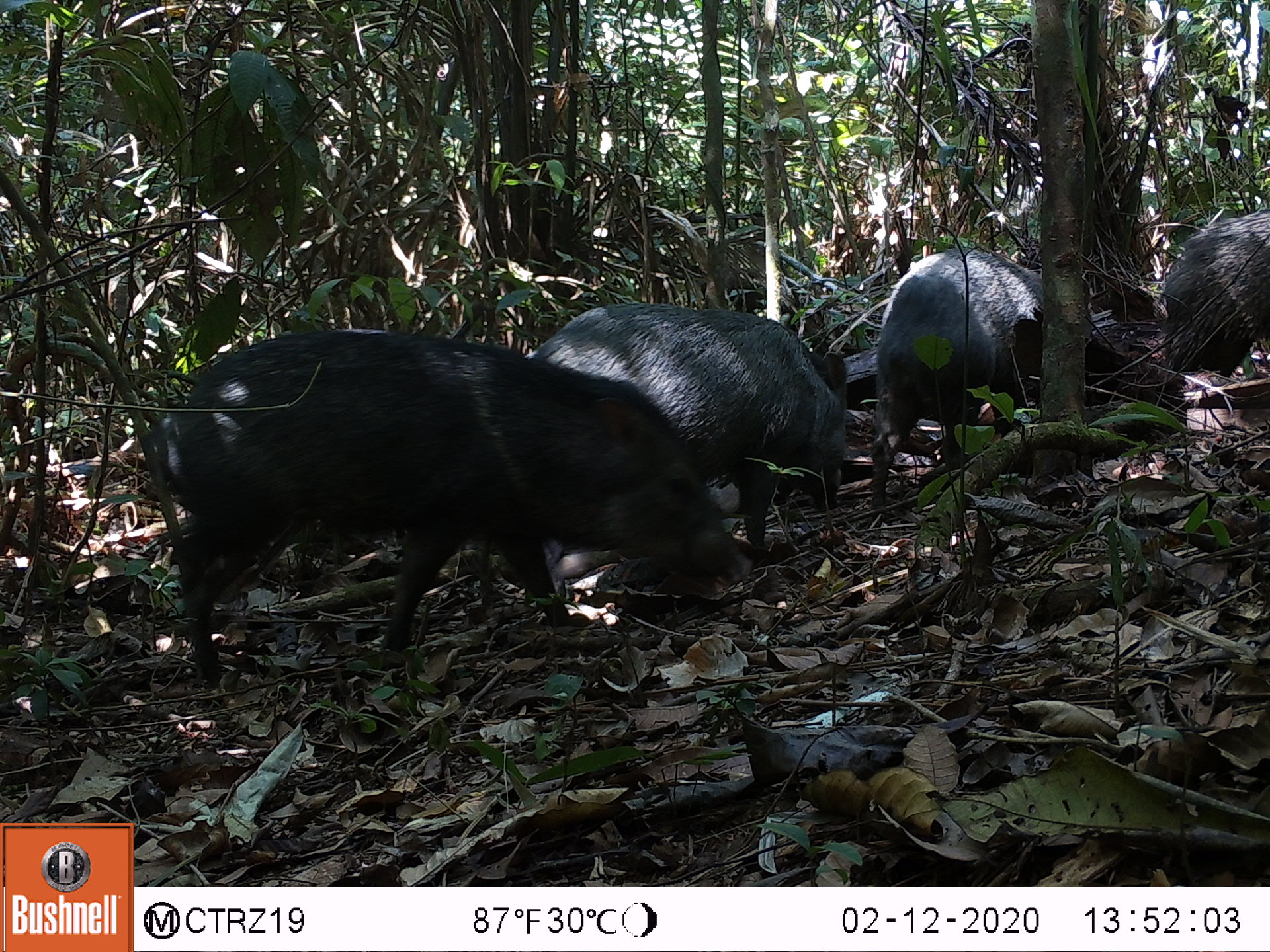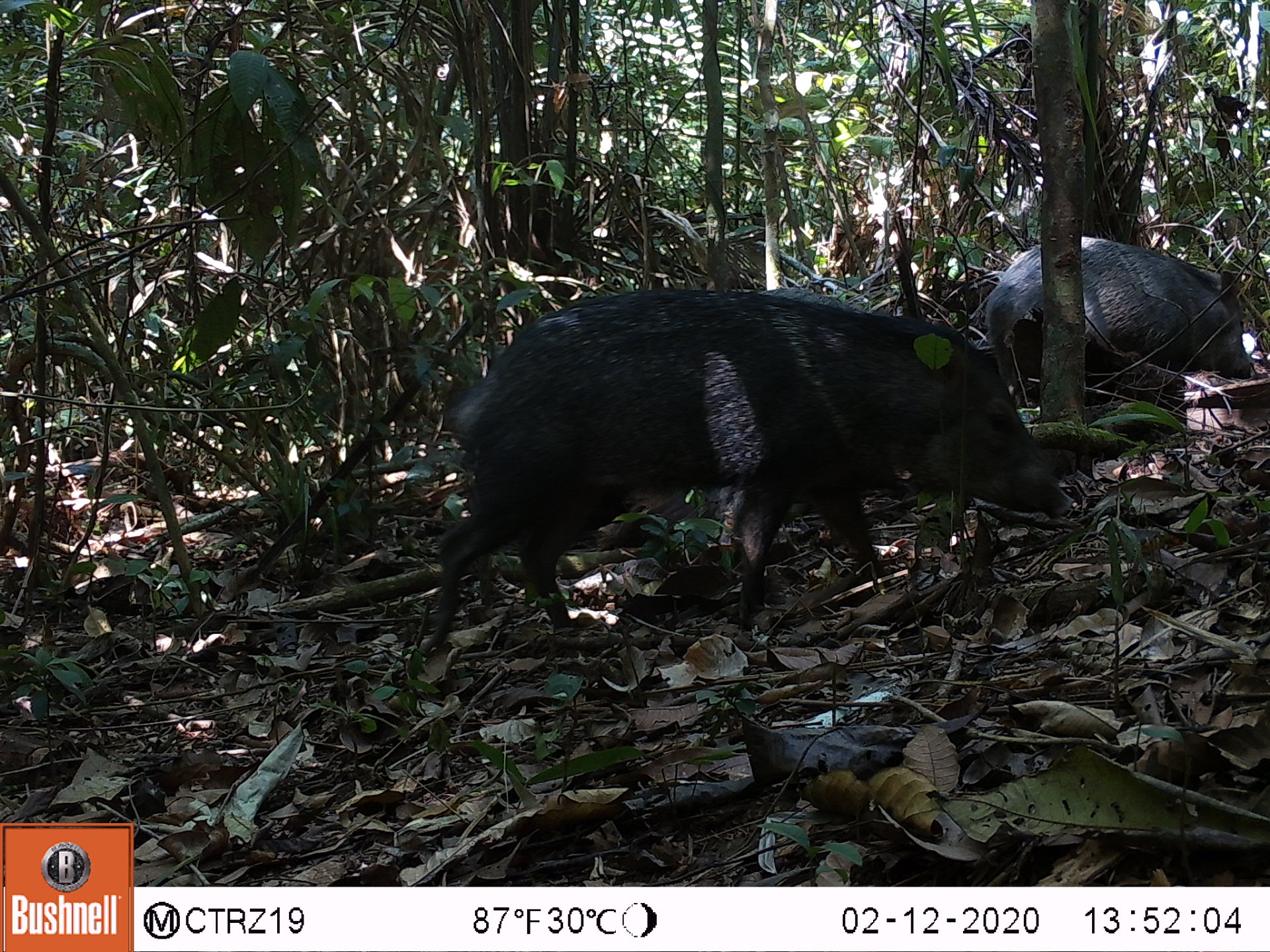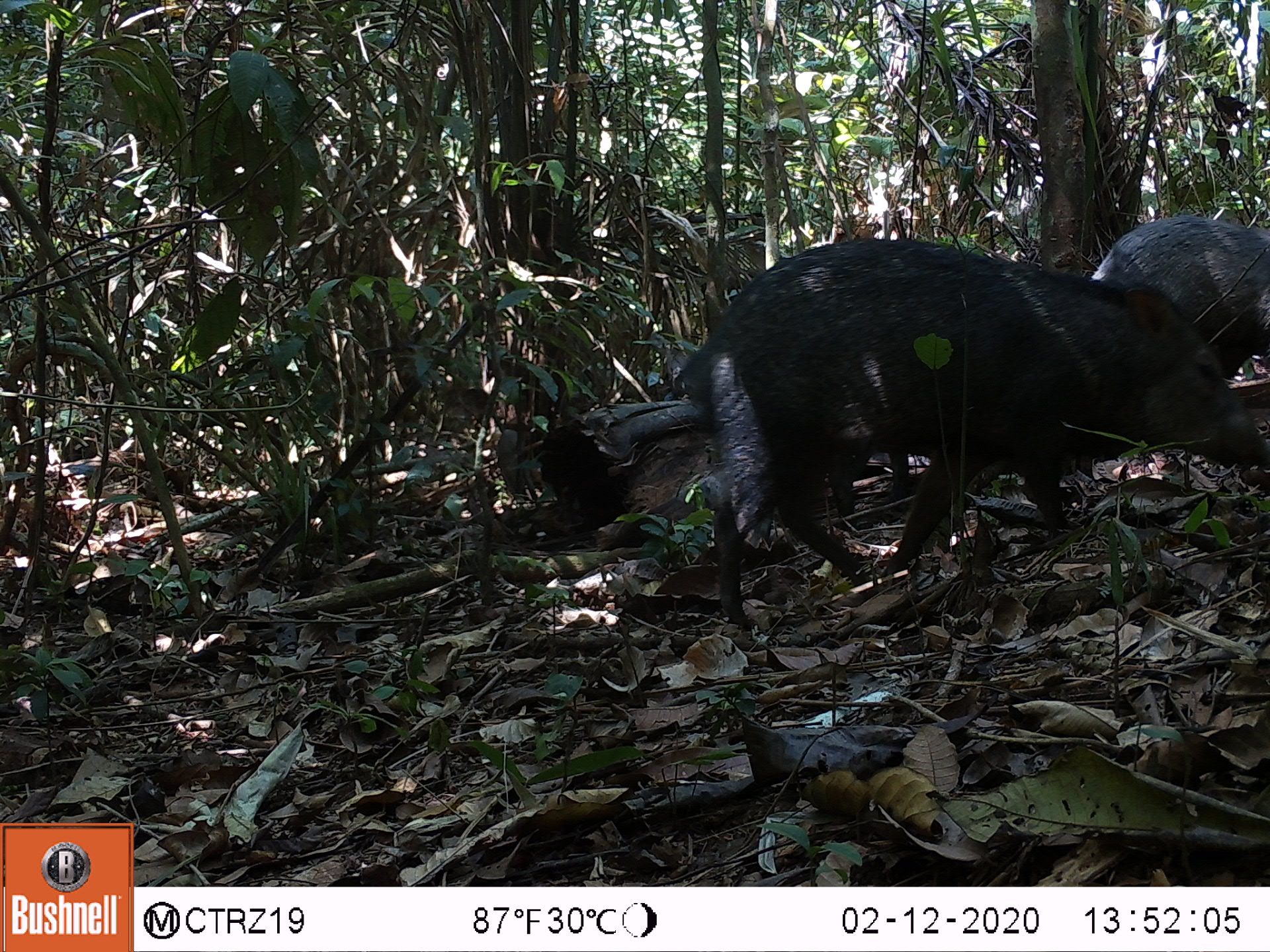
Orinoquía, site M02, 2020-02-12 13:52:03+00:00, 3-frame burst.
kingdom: Animalia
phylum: Chordata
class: Mammalia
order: Artiodactyla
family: Tayassuidae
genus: Pecari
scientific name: Pecari tajacu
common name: collared peccary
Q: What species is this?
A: Collared peccary (Pecari tajacu).